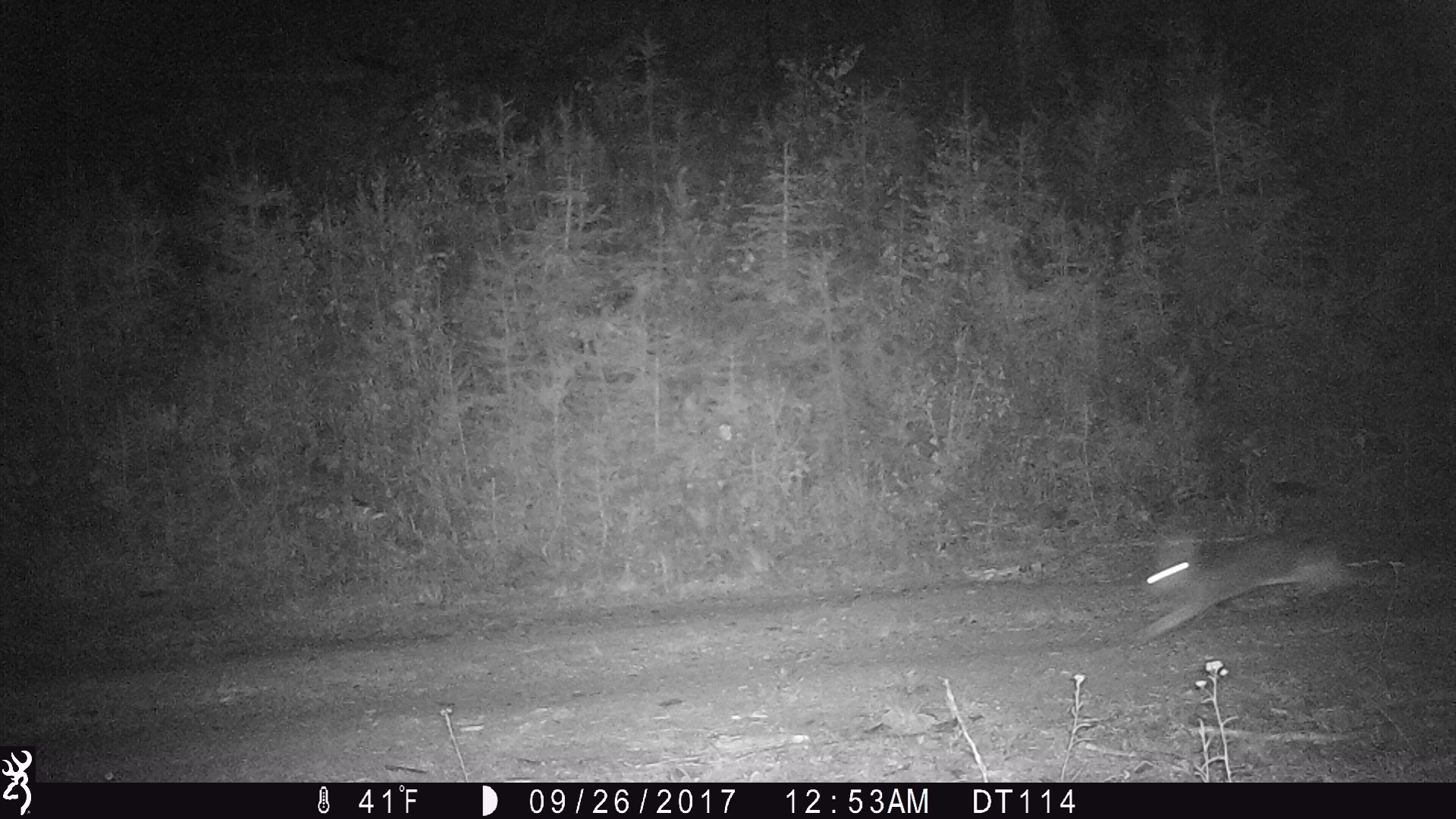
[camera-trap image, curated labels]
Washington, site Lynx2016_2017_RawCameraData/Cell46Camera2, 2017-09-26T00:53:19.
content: unidentified animal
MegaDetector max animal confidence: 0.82